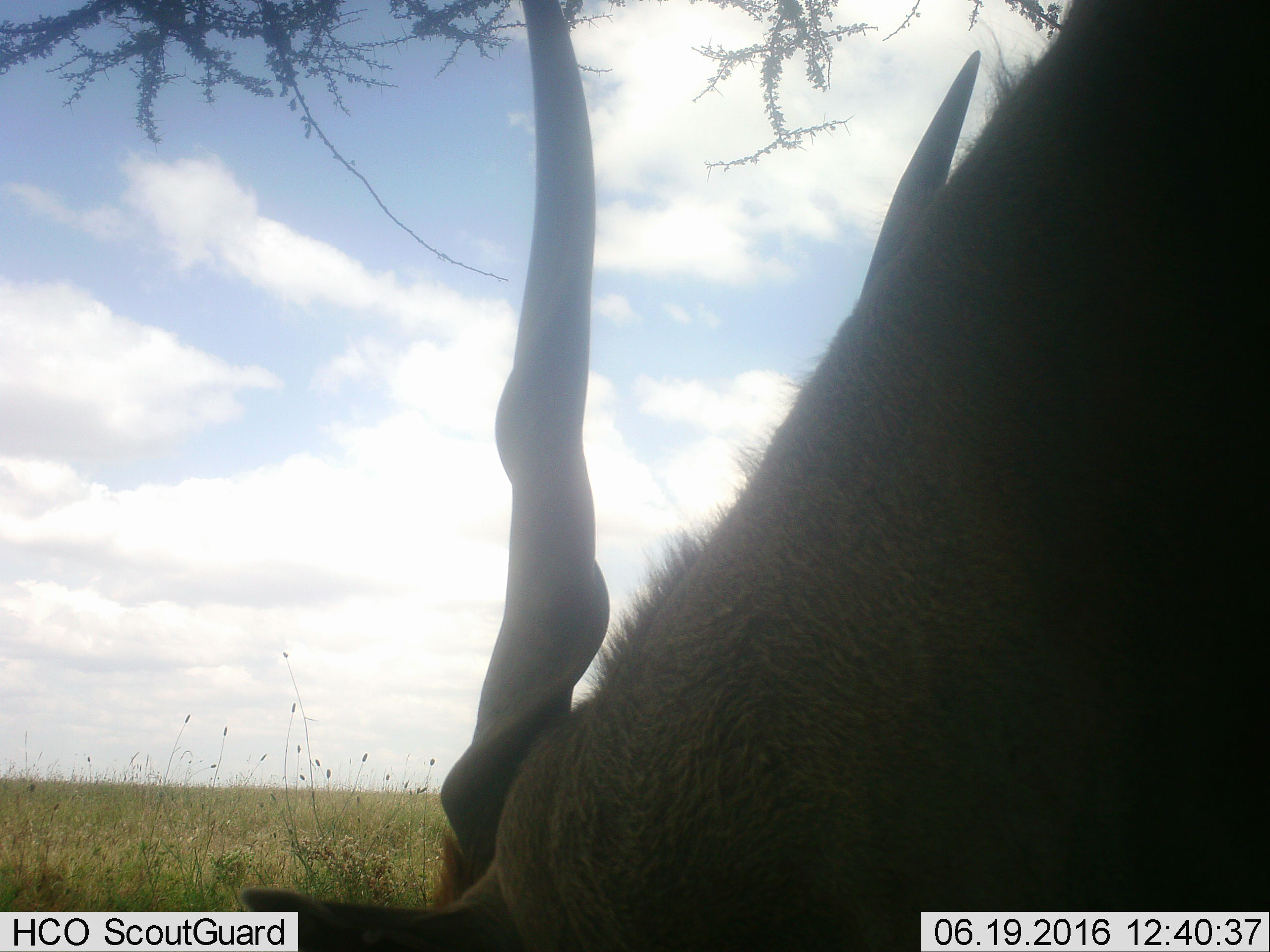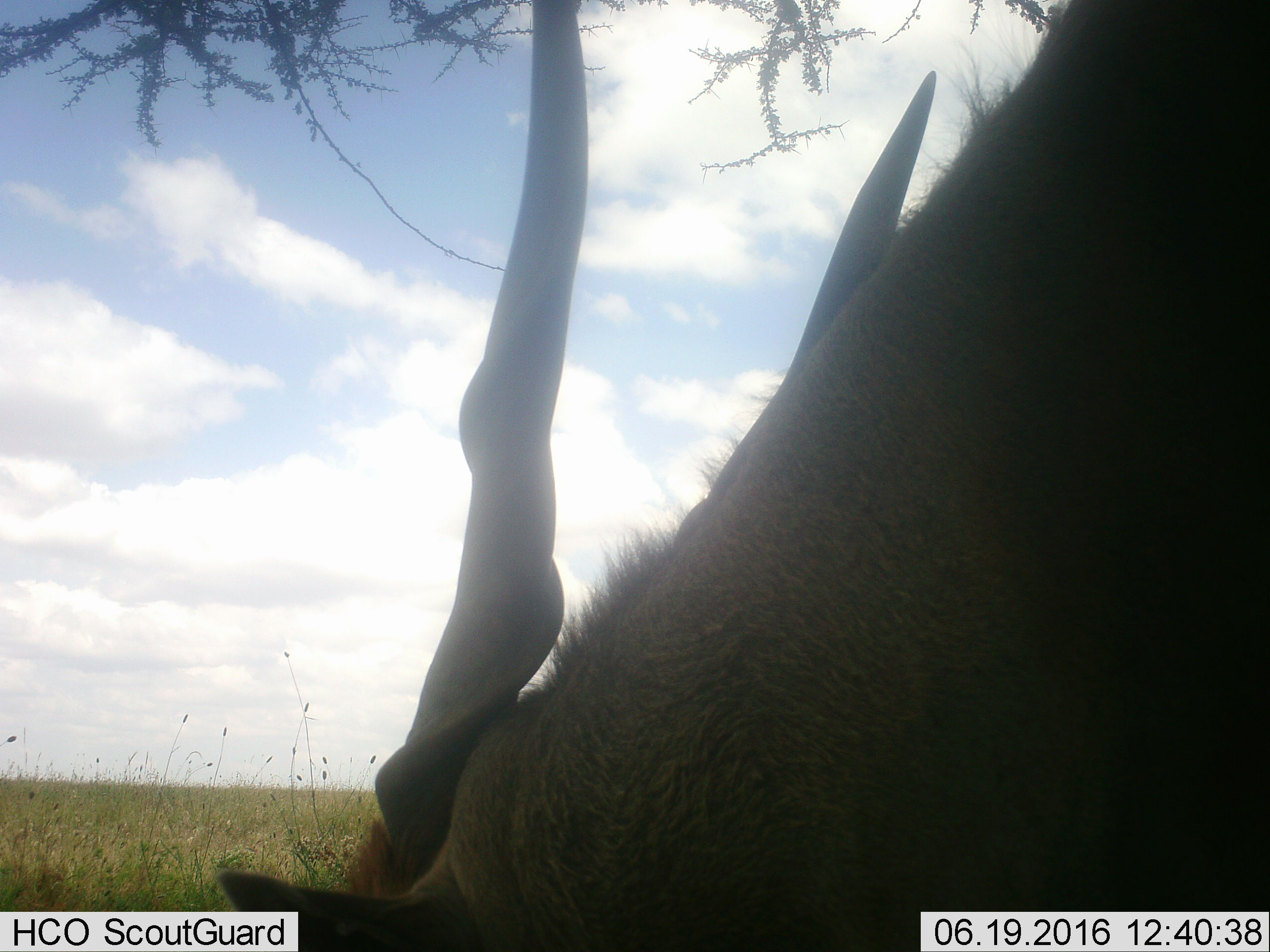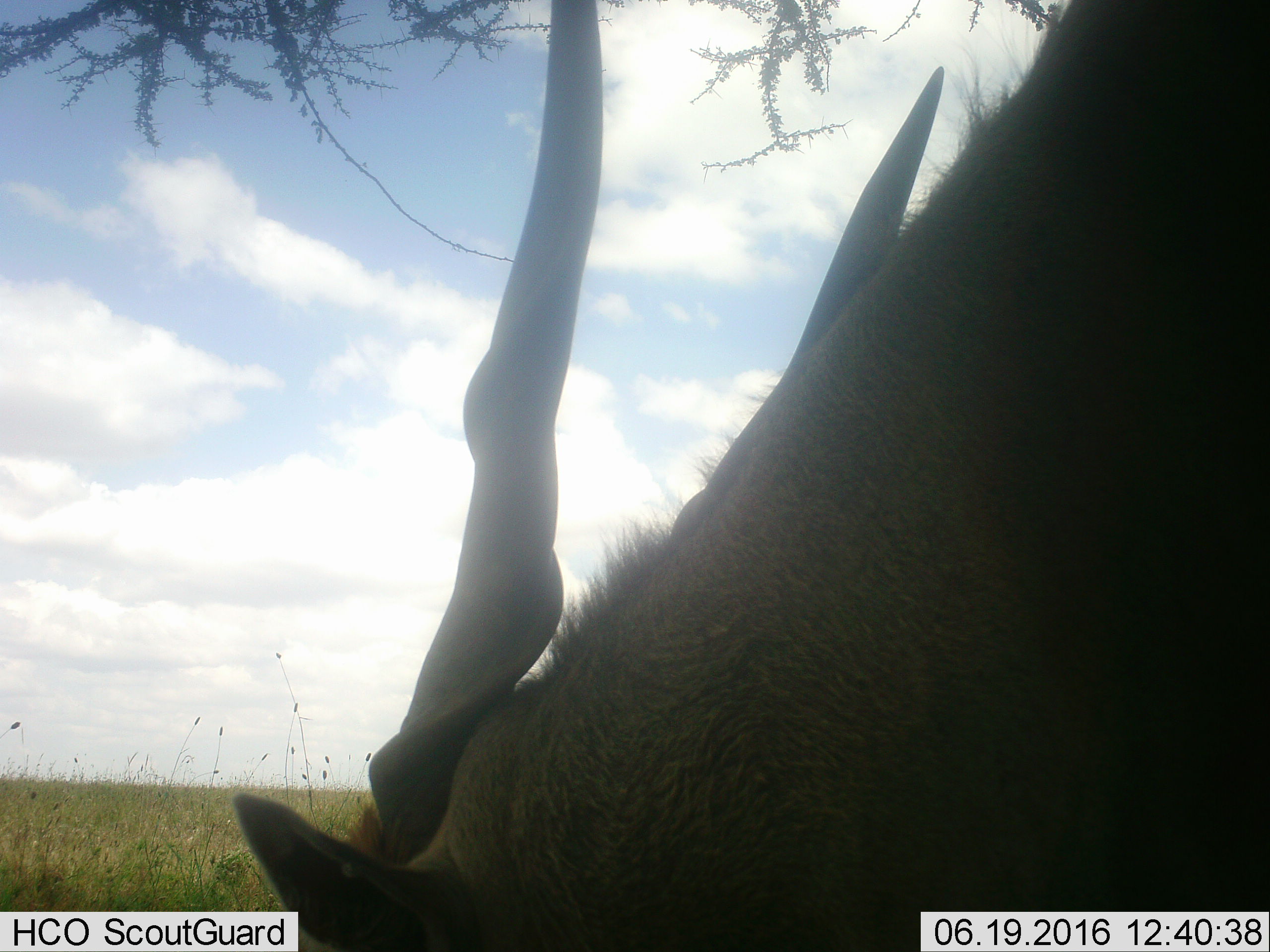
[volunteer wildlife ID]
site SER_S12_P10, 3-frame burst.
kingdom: Animalia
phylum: Chordata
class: Mammalia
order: Artiodactyla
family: Bovidae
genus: Tragelaphus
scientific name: Tragelaphus oryx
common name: eland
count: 1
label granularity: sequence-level